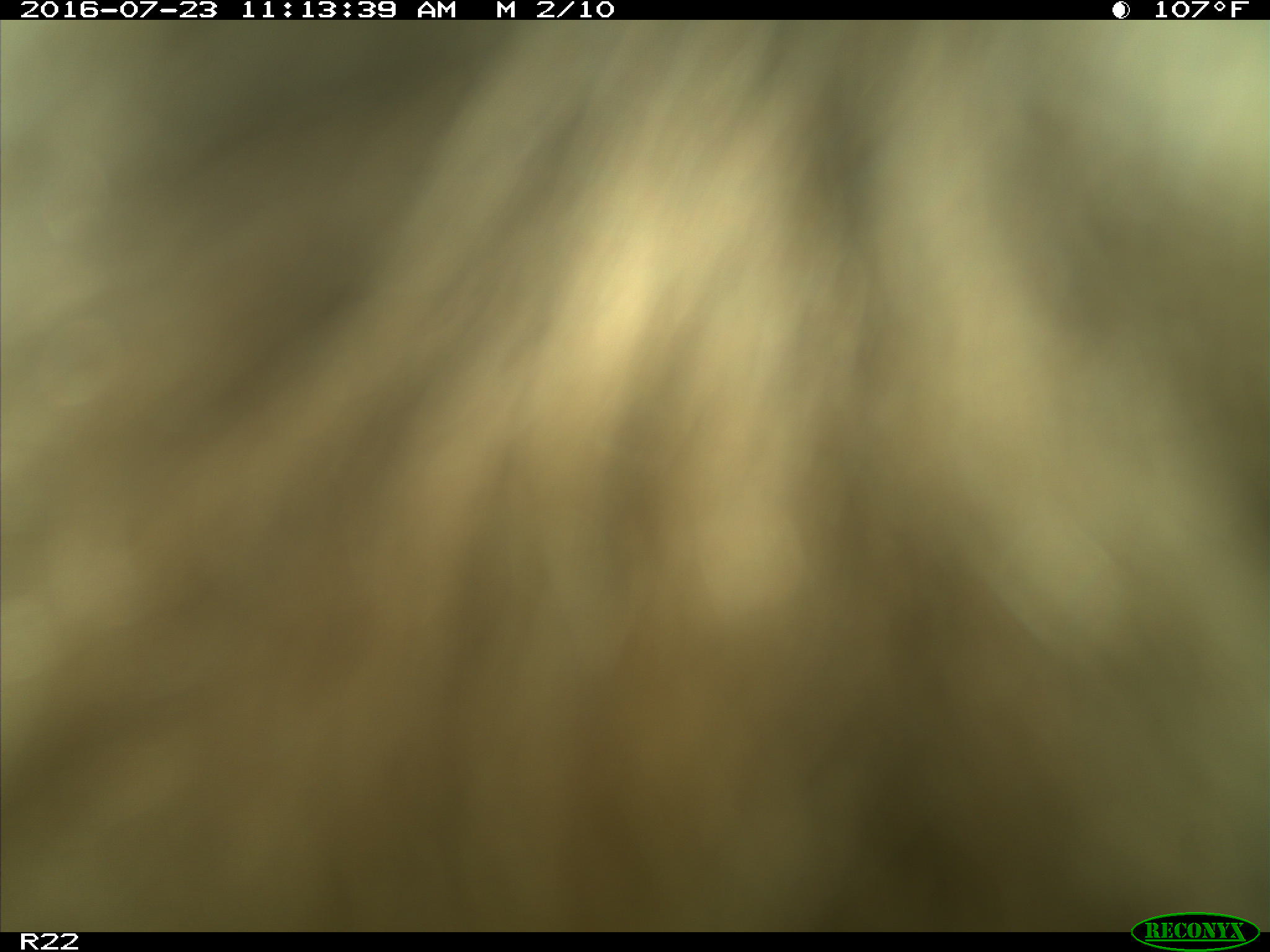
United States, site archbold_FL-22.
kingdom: Animalia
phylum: Chordata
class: Mammalia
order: Artiodactyla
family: Bovidae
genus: Bos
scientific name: Bos taurus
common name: domestic cow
Bos taurus (domestic cow).